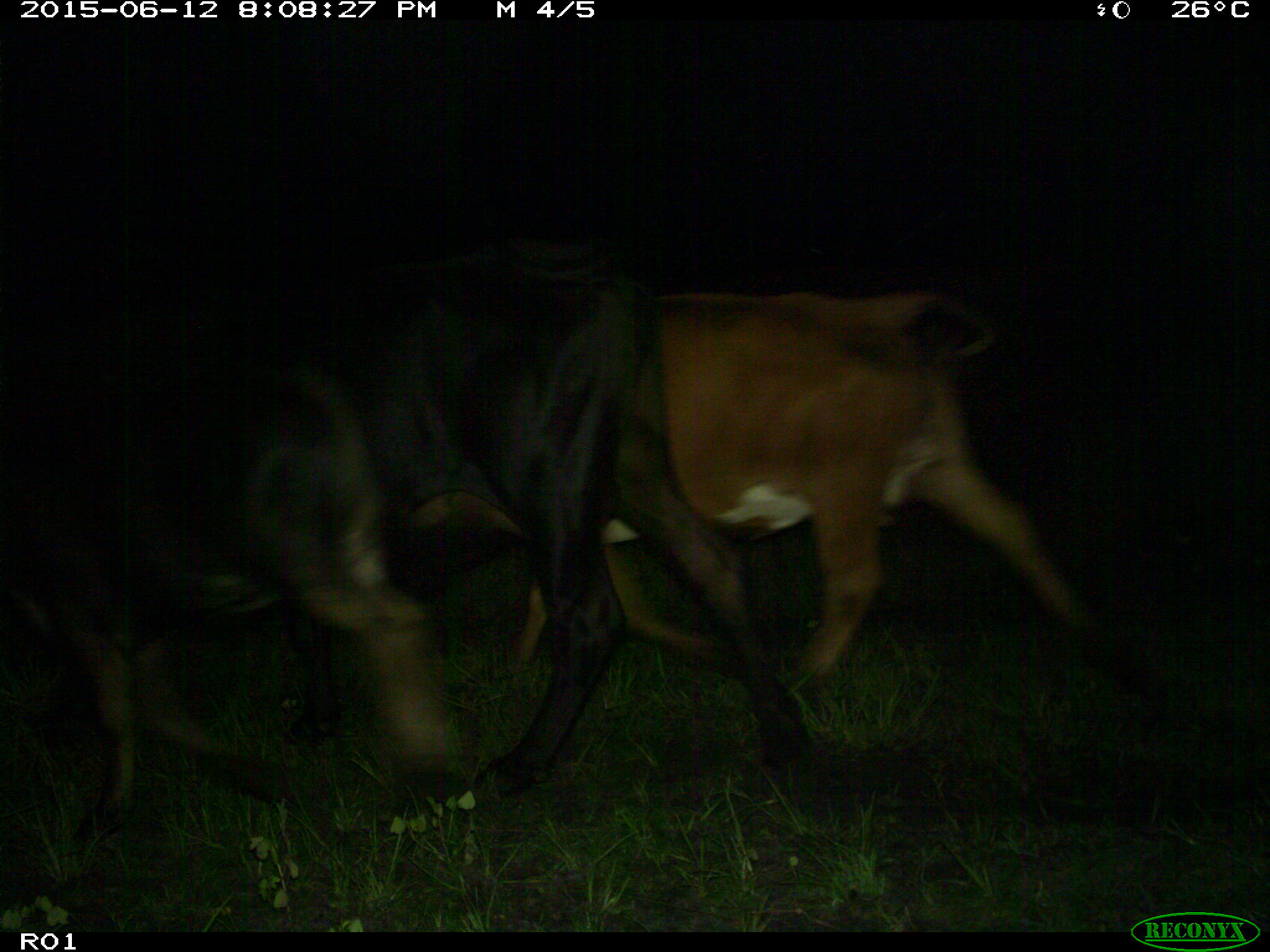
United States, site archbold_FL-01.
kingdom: Animalia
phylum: Chordata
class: Mammalia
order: Artiodactyla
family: Bovidae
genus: Bos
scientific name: Bos taurus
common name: domestic cow